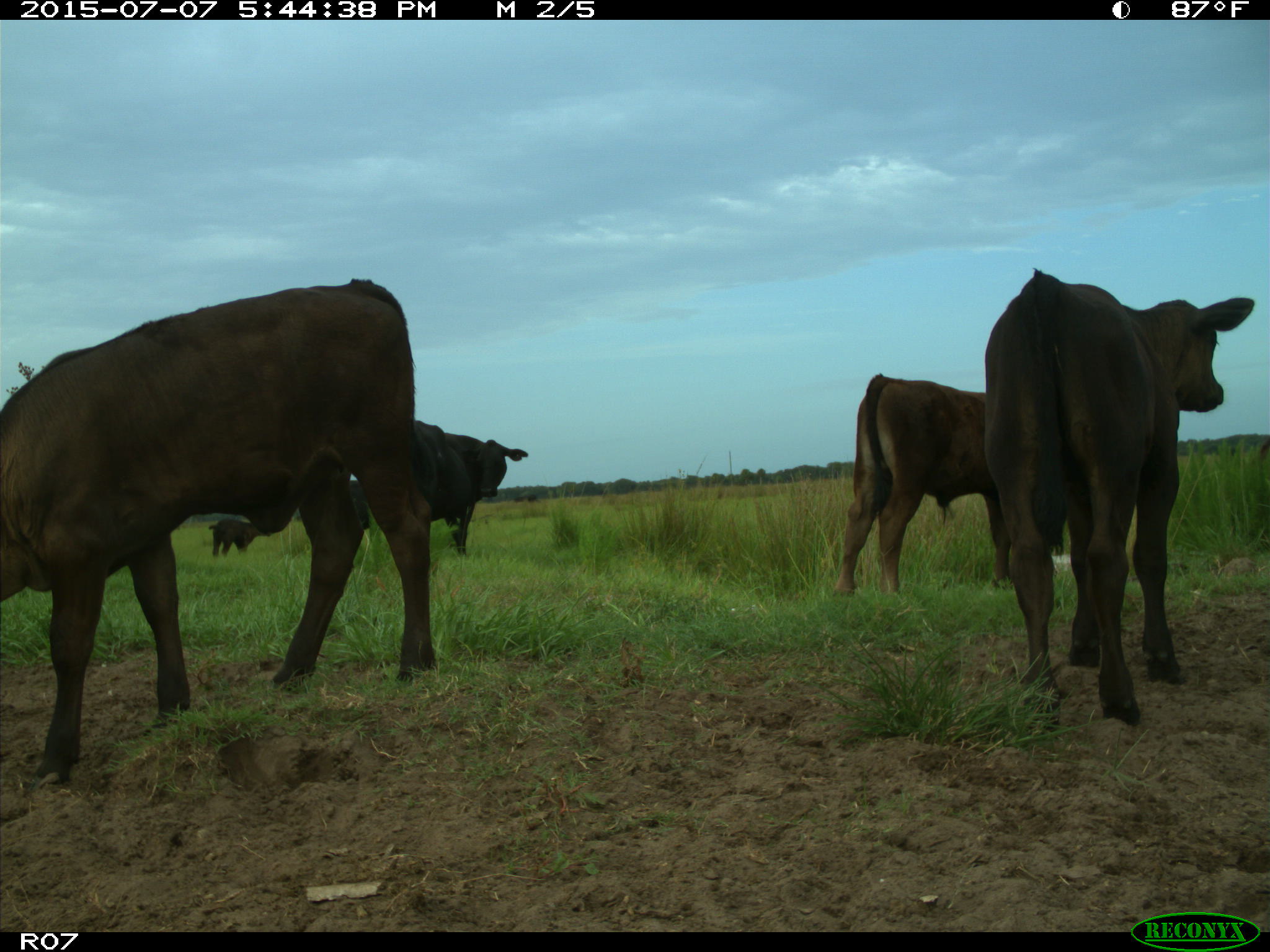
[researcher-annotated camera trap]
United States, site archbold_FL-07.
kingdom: Animalia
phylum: Chordata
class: Mammalia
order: Artiodactyla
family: Bovidae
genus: Bos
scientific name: Bos taurus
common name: domestic cow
Bos taurus (domestic cow).